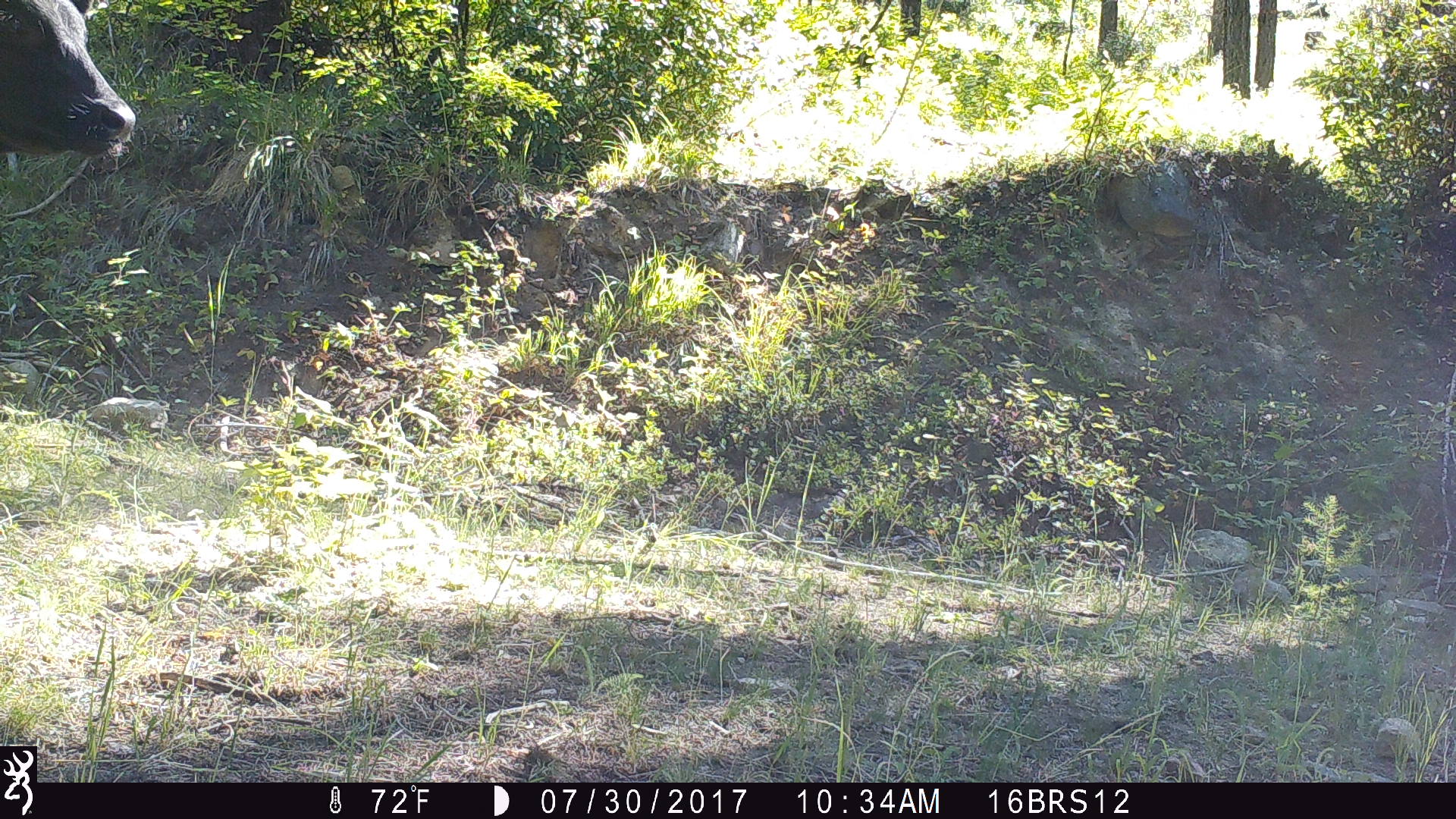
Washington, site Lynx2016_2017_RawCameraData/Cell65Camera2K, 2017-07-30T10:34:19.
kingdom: Animalia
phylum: Chordata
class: Mammalia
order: Artiodactyla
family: Bovidae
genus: Bos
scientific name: Bos taurus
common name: domestic cattle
Domestic cattle (Bos taurus). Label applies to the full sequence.